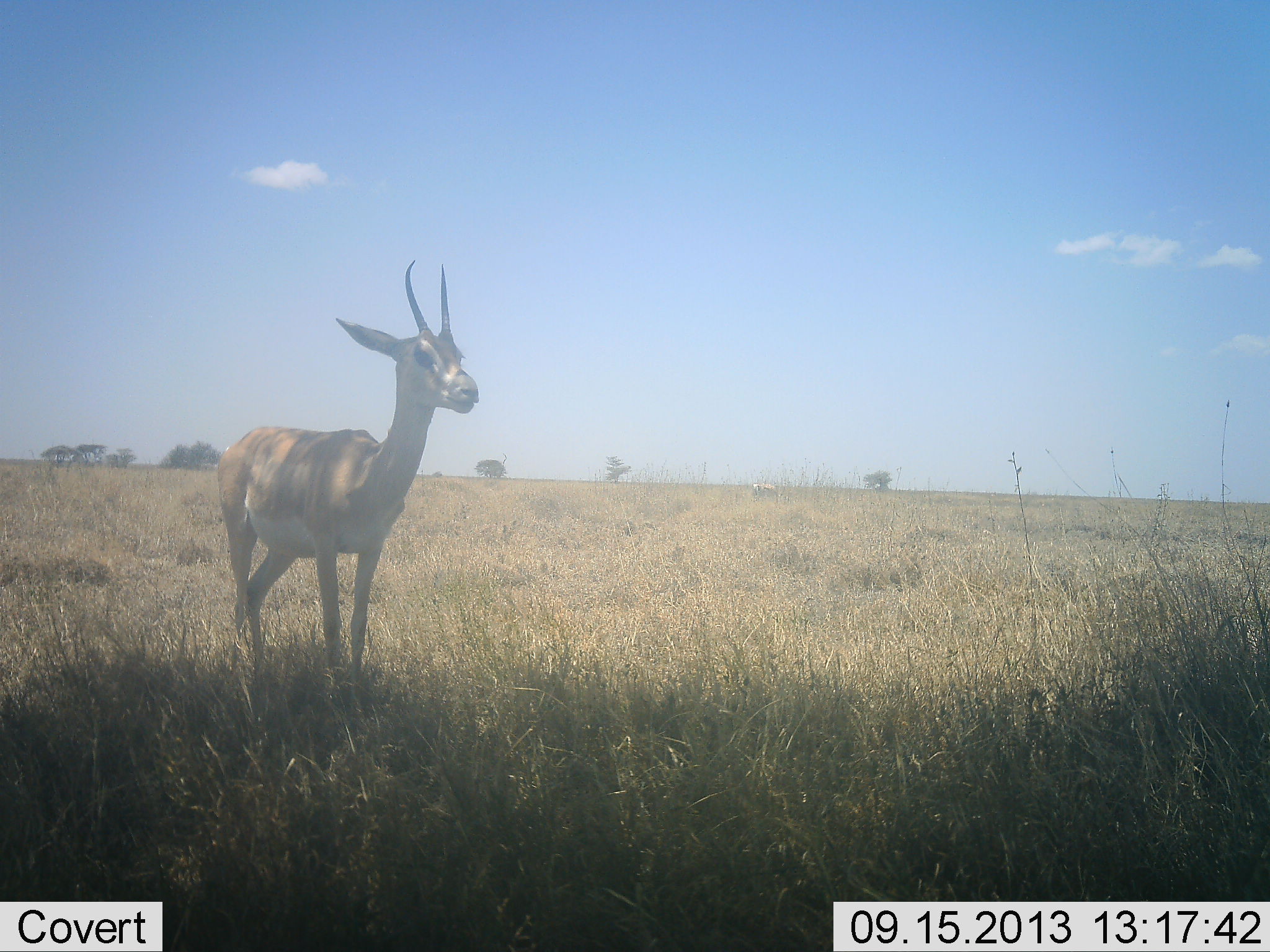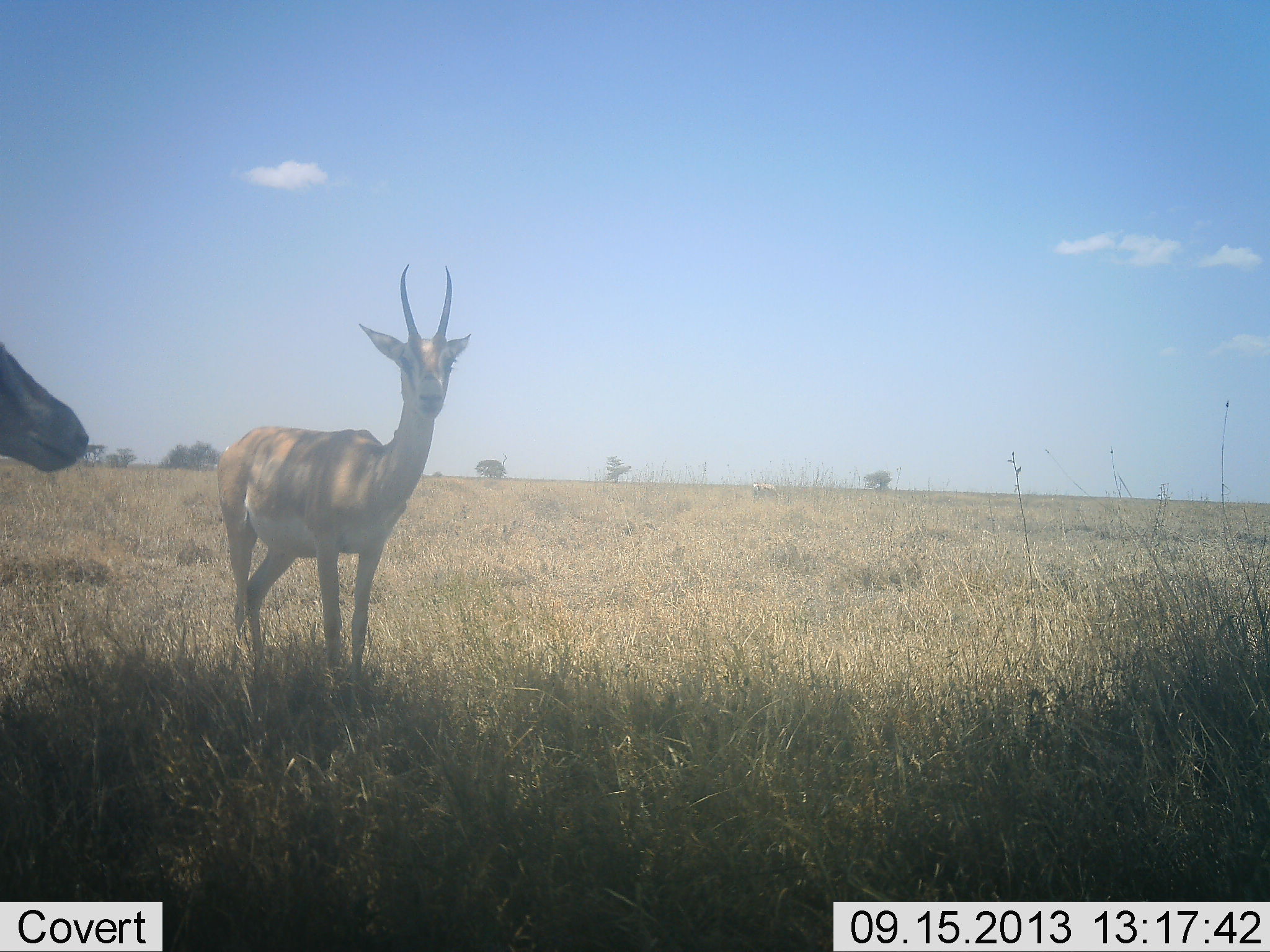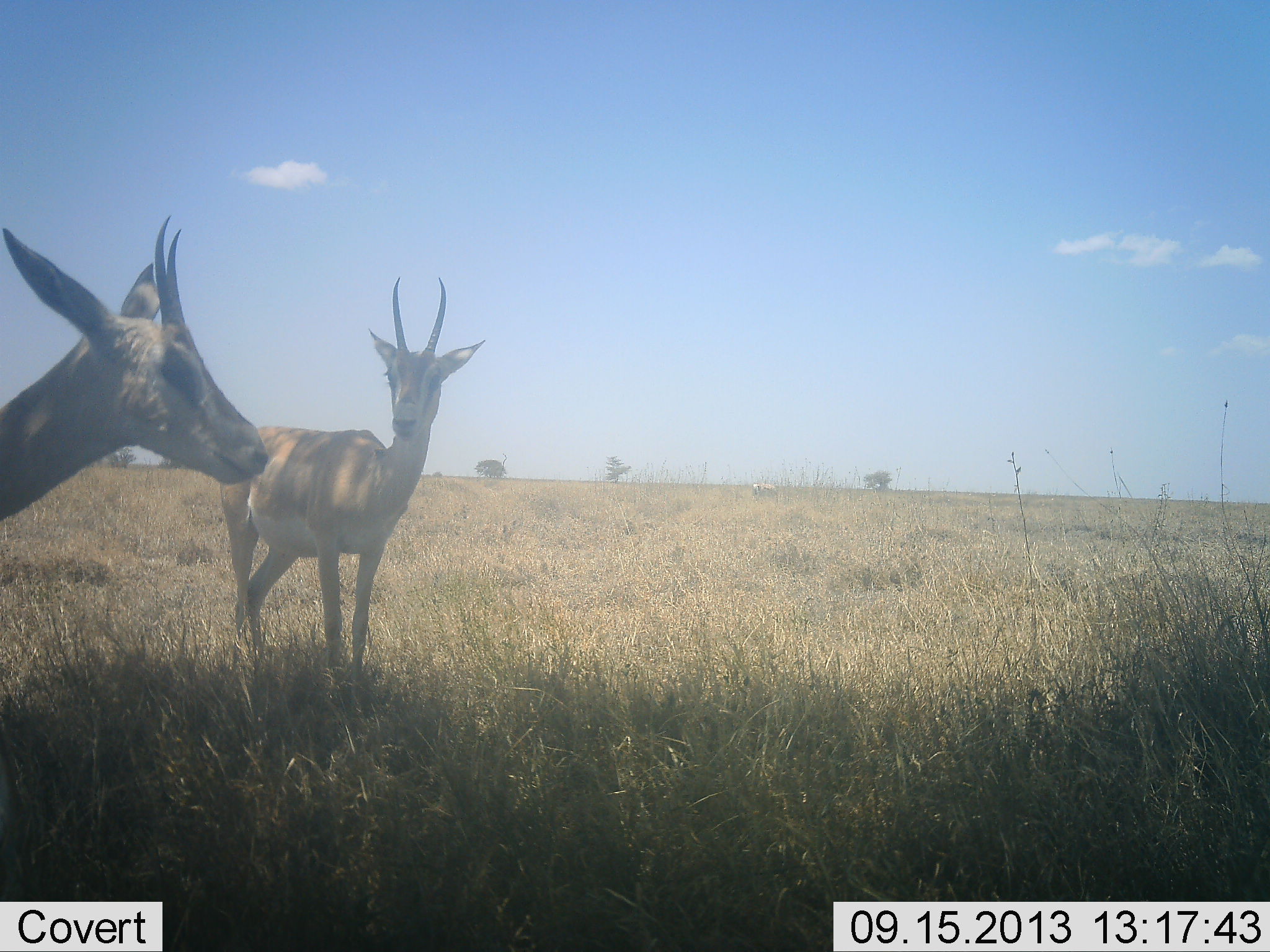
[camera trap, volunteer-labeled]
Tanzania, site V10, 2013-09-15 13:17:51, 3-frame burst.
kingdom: Animalia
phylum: Chordata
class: Mammalia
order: Artiodactyla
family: Bovidae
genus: Nanger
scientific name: Nanger granti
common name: grant's gazelle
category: gazellegrants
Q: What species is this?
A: Gazellegrants (grant's gazelle) (Nanger granti).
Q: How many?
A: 2.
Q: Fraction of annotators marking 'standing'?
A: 86%.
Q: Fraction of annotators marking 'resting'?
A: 3%.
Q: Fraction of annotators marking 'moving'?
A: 47%.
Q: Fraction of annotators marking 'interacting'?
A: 6%.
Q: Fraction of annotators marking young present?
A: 0%.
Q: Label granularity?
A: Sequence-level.